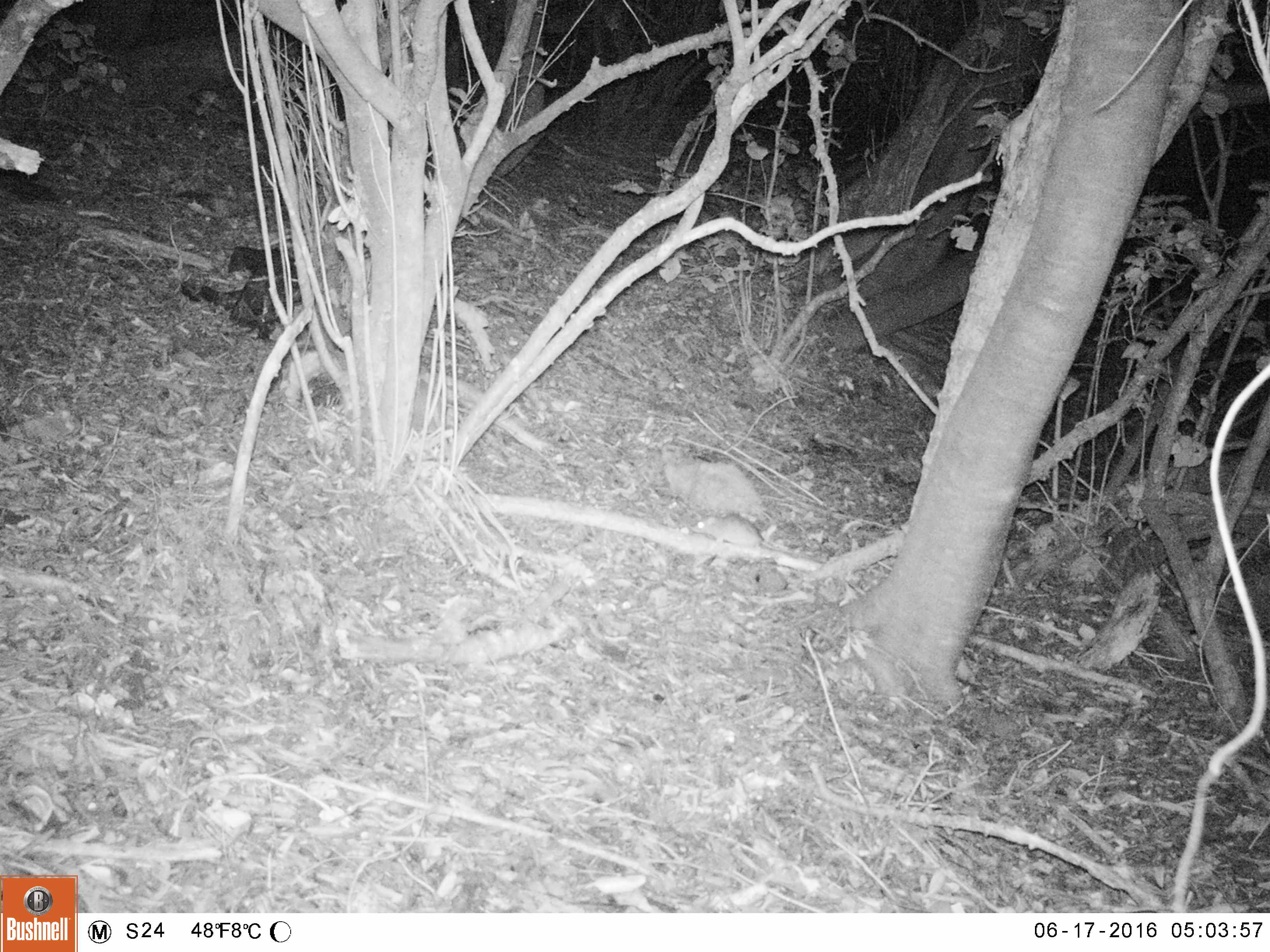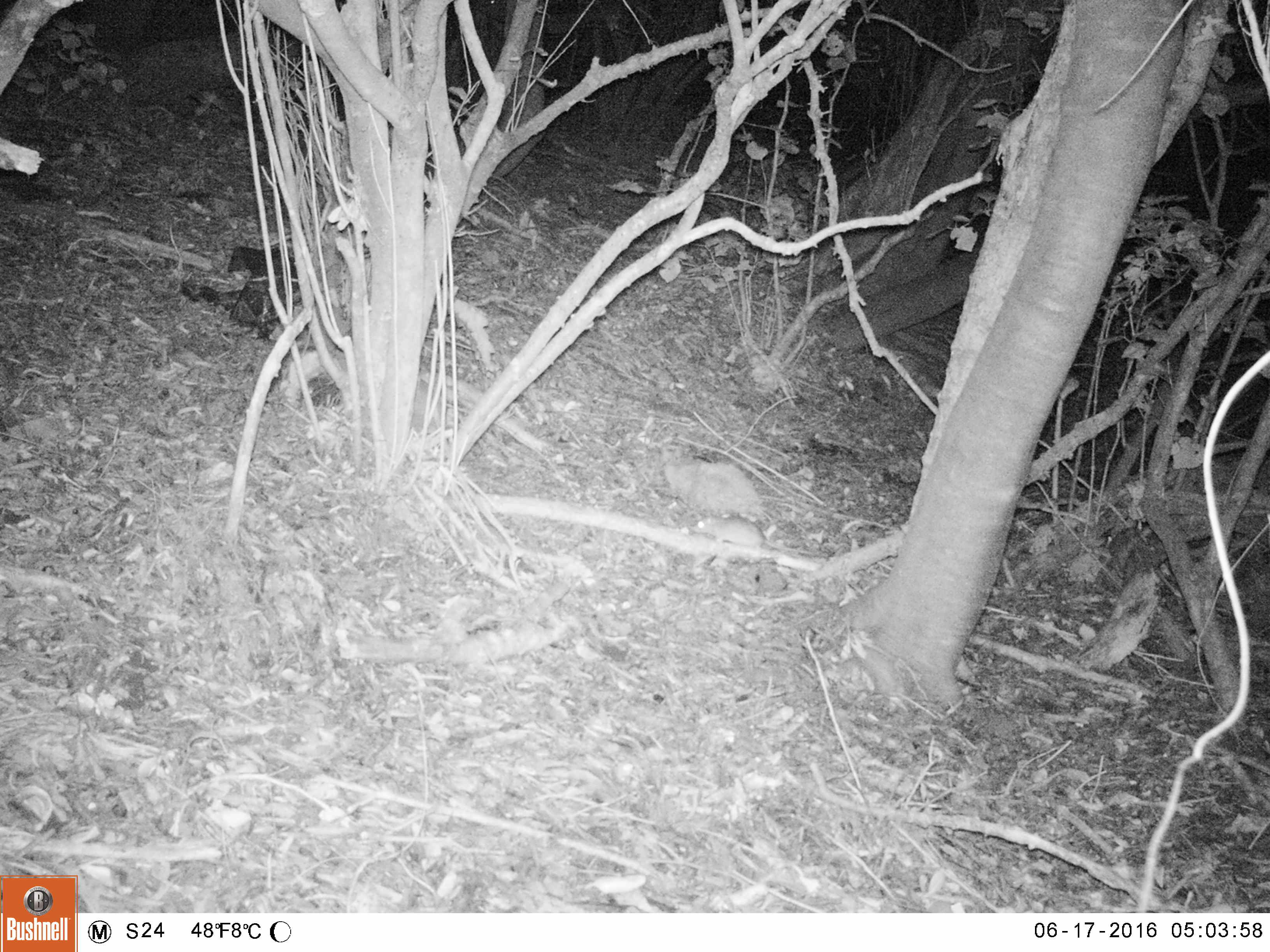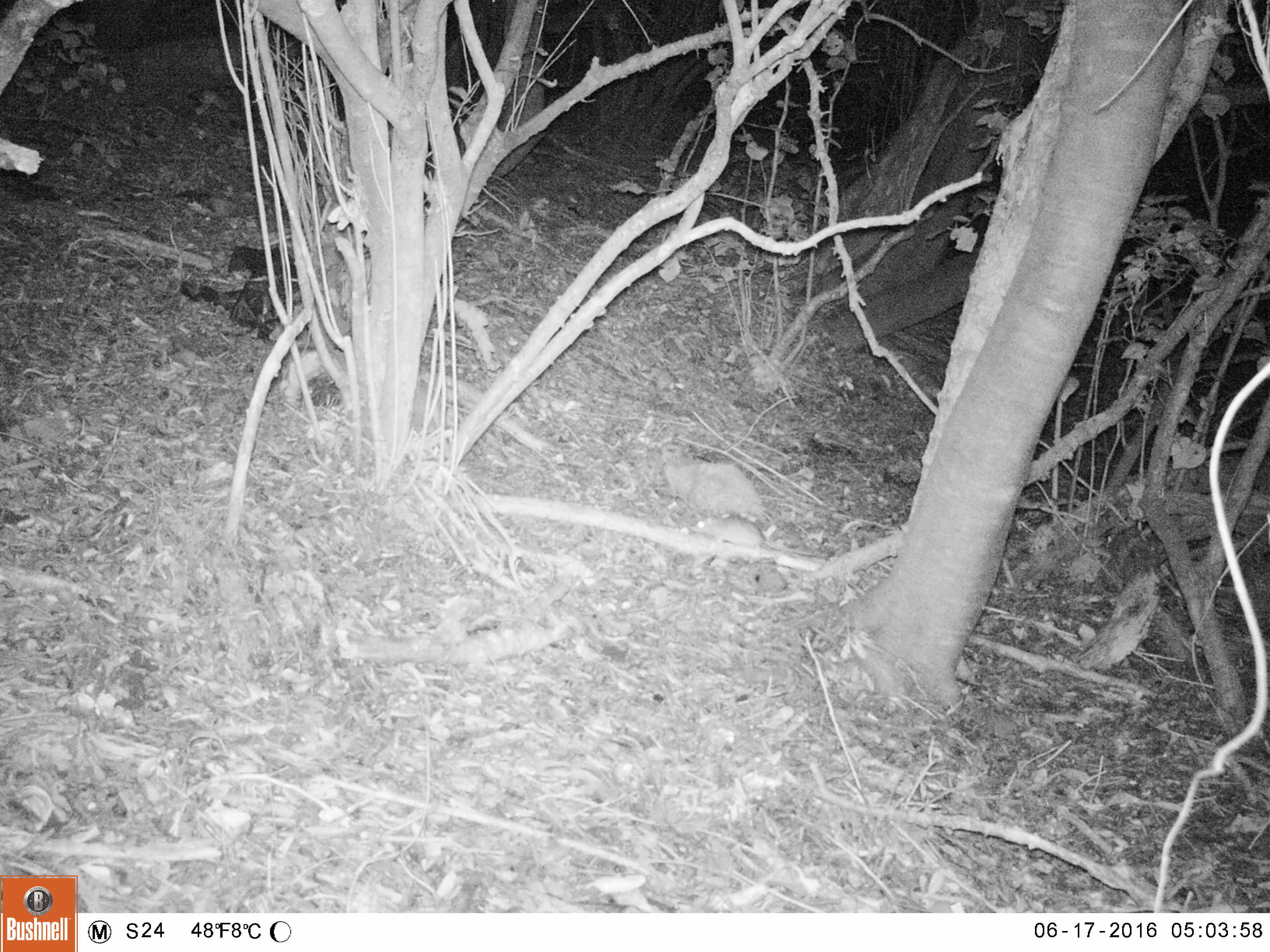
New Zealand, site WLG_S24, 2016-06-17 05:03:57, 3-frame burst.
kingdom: Animalia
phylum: Chordata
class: Mammalia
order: Rodentia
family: Muridae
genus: Rattus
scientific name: Rattus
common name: rat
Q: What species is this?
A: Rat (Rattus).